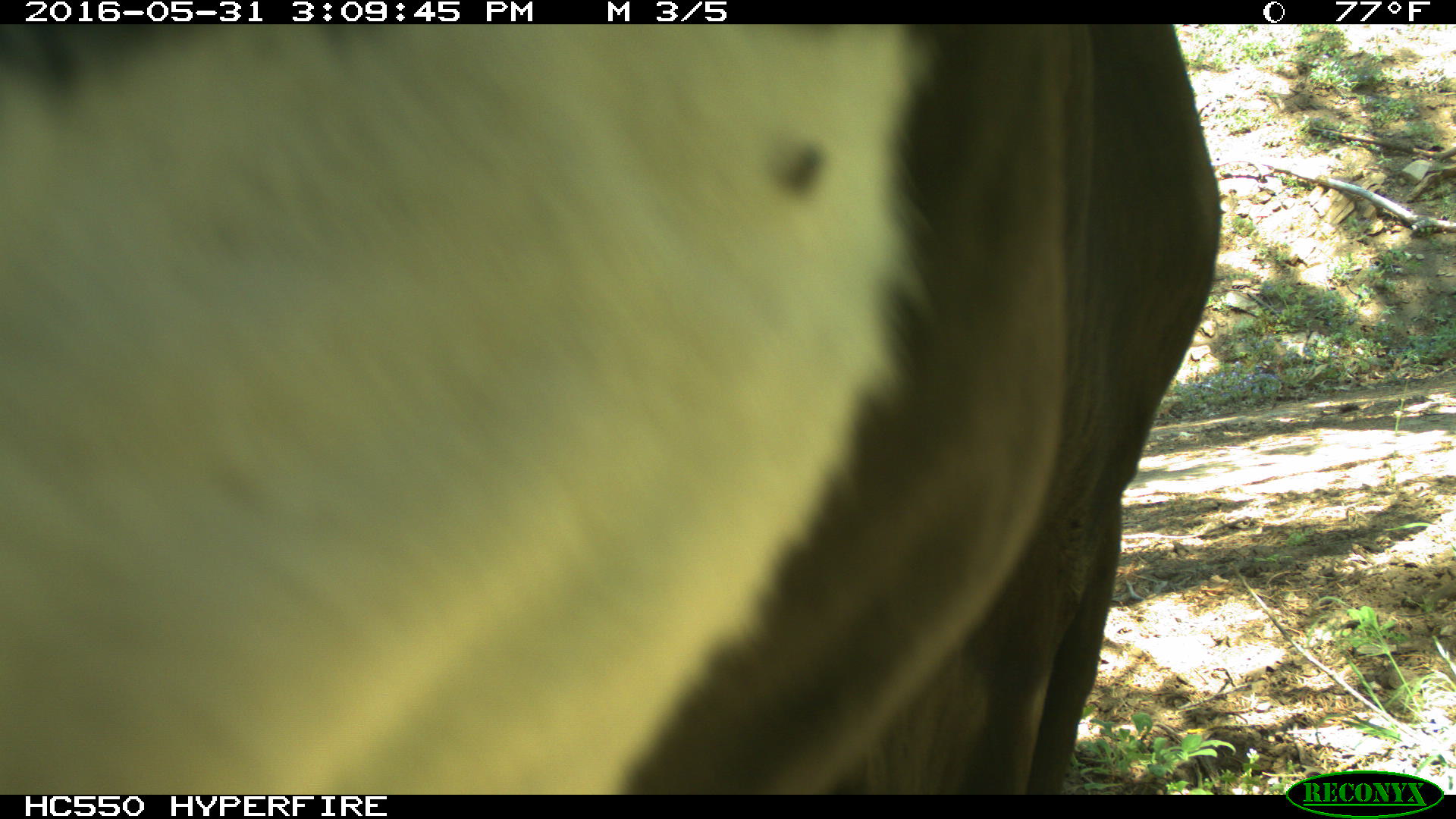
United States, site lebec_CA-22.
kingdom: Animalia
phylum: Chordata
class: Mammalia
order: Artiodactyla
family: Bovidae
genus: Bos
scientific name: Bos taurus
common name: domestic cow